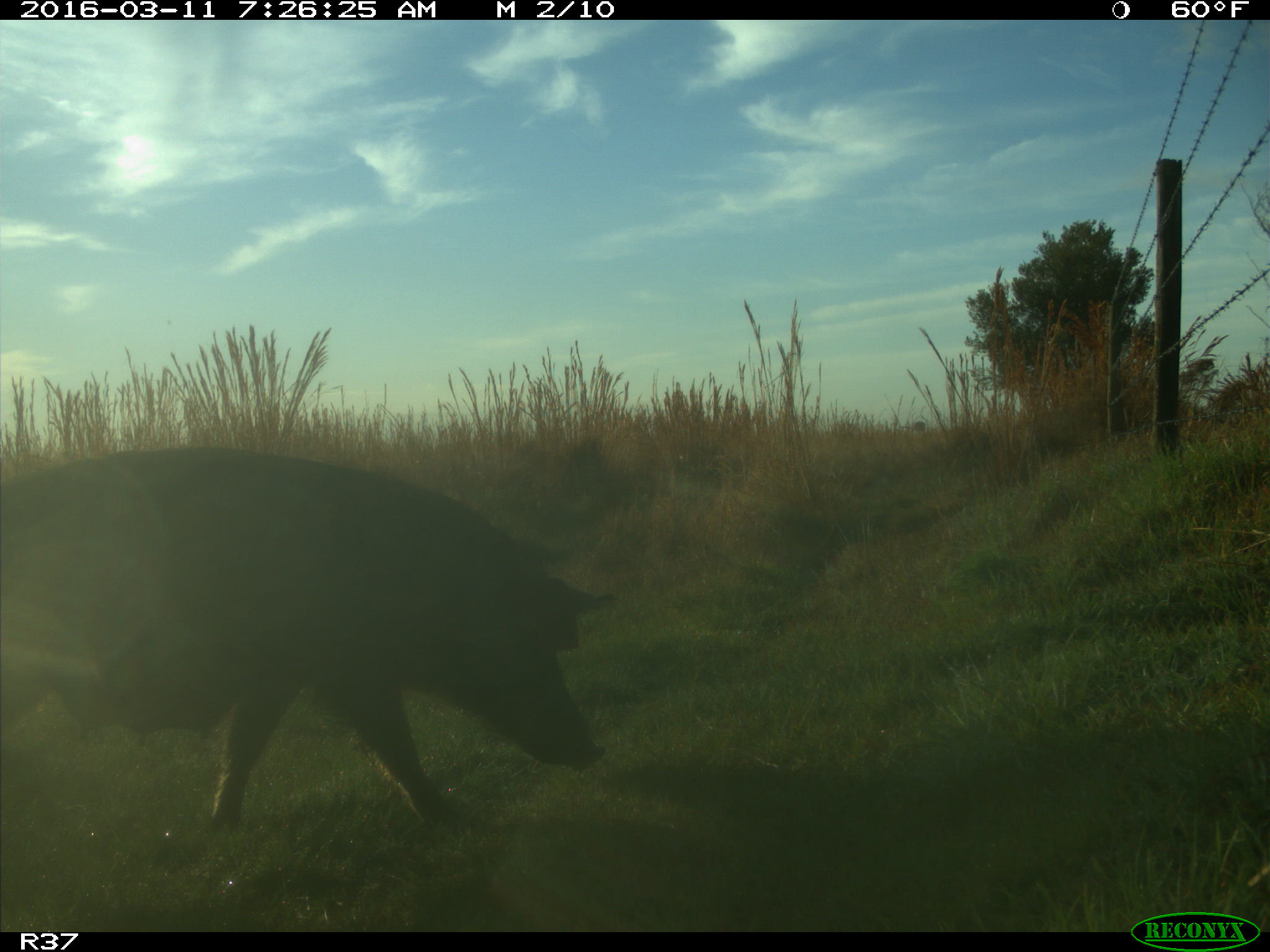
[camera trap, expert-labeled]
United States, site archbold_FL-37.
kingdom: Animalia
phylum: Chordata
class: Mammalia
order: Artiodactyla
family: Suidae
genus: Sus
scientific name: Sus scrofa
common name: wild boar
Sus scrofa (wild boar).